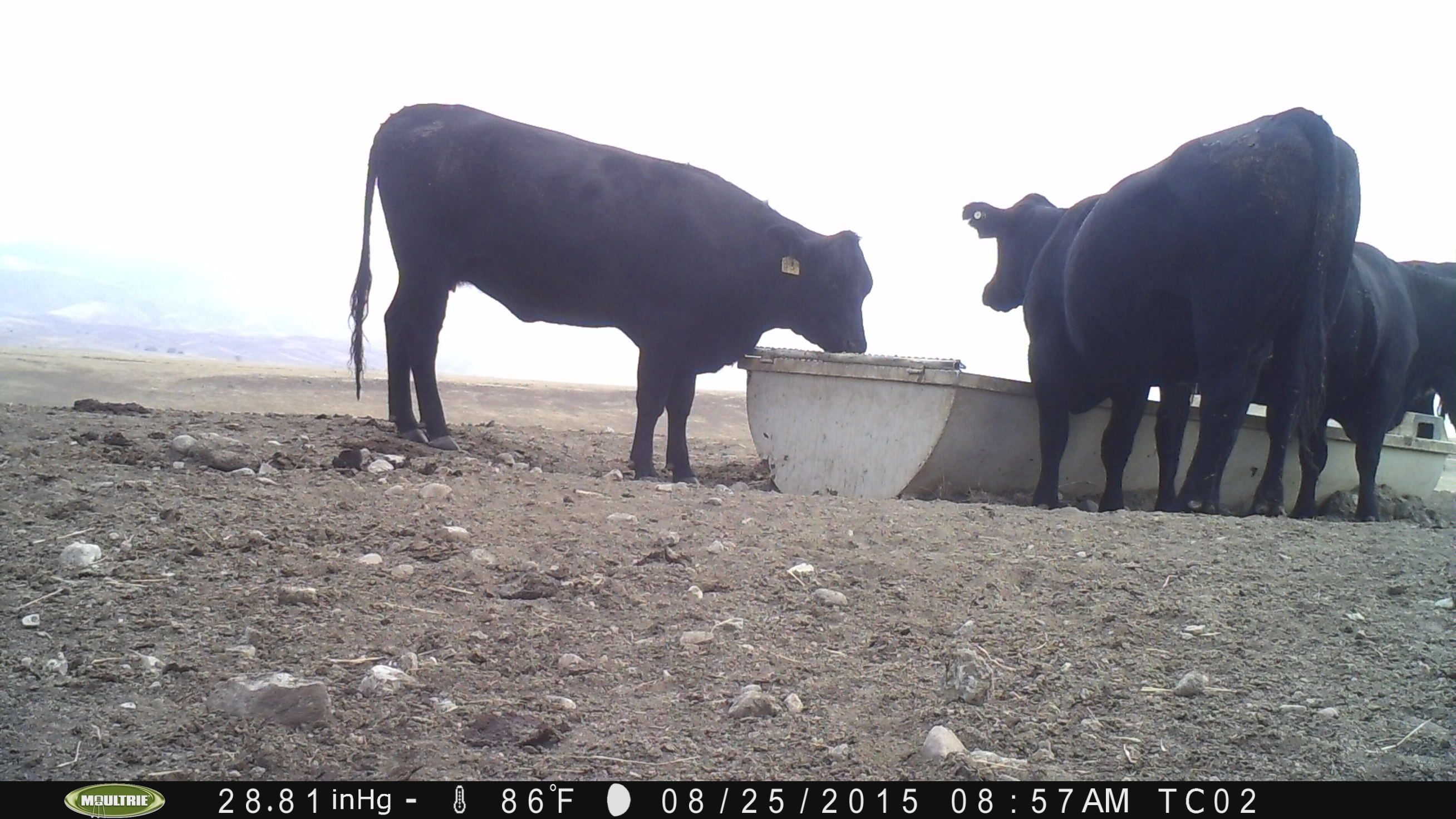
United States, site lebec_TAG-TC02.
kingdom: Animalia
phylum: Chordata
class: Mammalia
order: Artiodactyla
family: Bovidae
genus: Bos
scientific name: Bos taurus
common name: domestic cow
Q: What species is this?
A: Bos taurus (domestic cow).